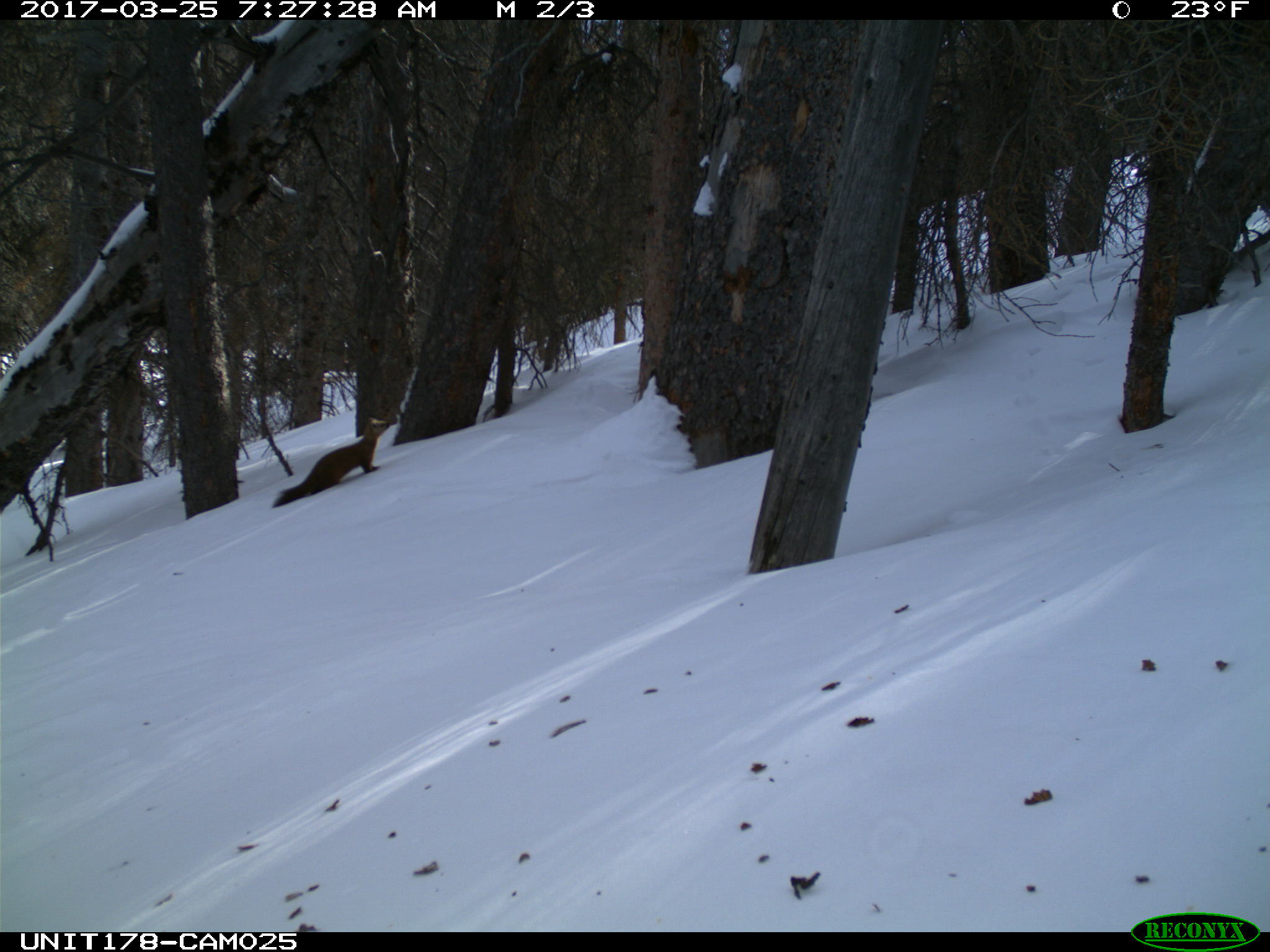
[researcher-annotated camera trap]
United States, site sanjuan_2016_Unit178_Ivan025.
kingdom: Animalia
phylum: Chordata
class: Mammalia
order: Carnivora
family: Mustelidae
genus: Martes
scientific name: Martes americana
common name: american marten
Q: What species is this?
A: Martes americana (american marten).